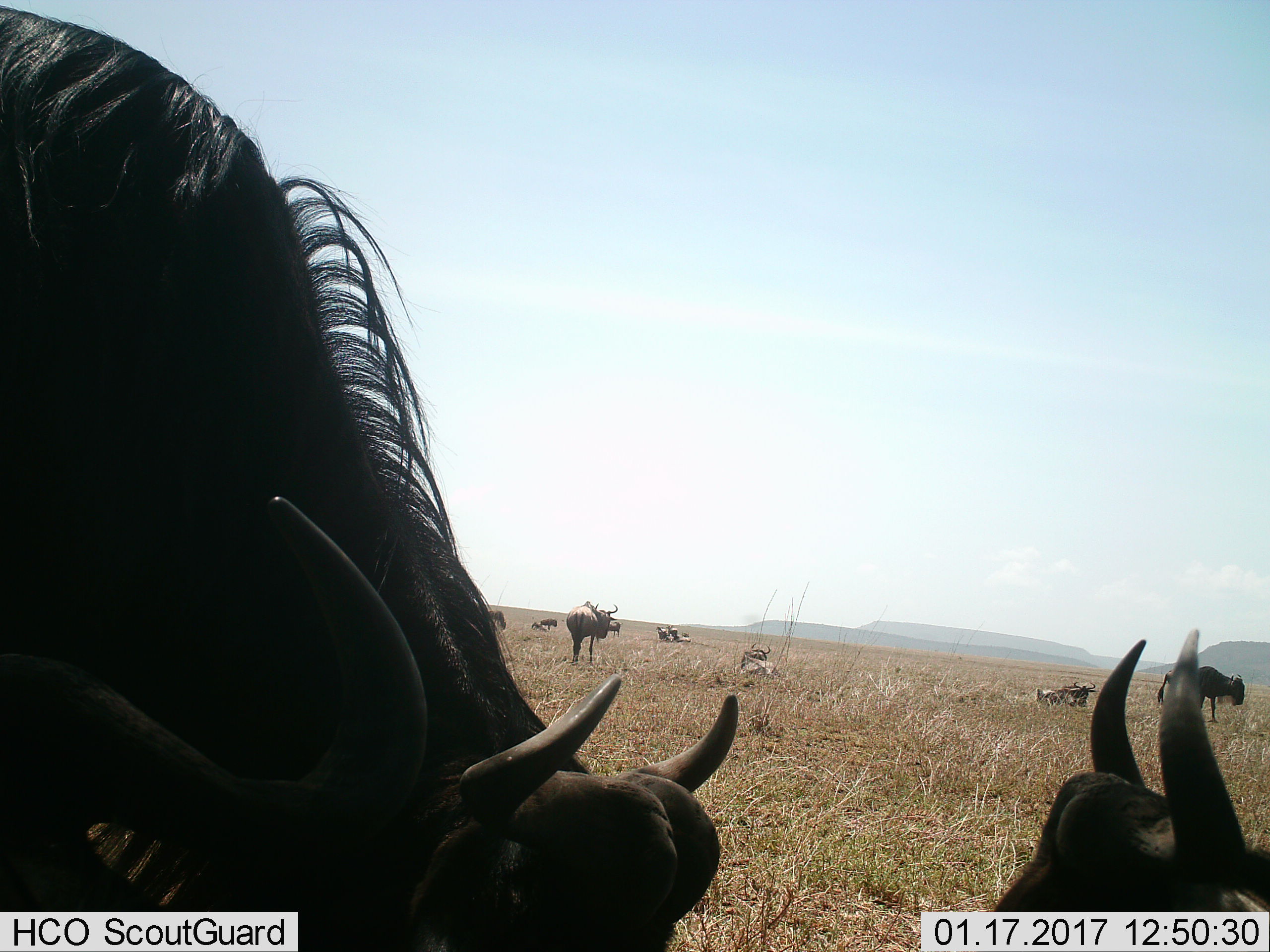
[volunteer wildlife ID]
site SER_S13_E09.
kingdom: Animalia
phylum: Chordata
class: Mammalia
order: Artiodactyla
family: Bovidae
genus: Connochaetes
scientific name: Connochaetes taurinus taurinus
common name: blue wildebeest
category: wildebeestblue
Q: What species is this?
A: Wildebeestblue (blue wildebeest) (Connochaetes taurinus taurinus).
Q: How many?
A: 11-50.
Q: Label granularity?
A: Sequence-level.